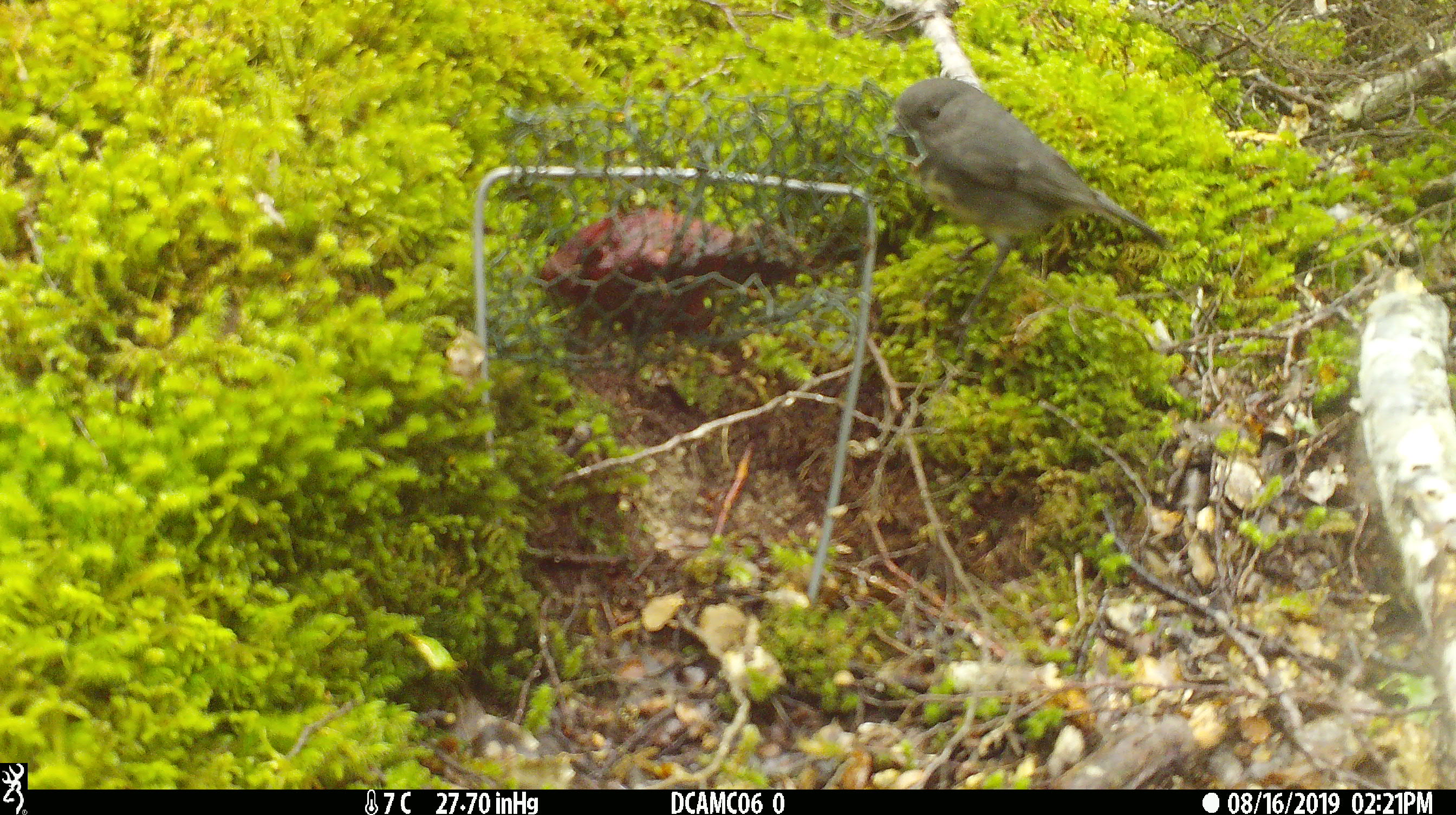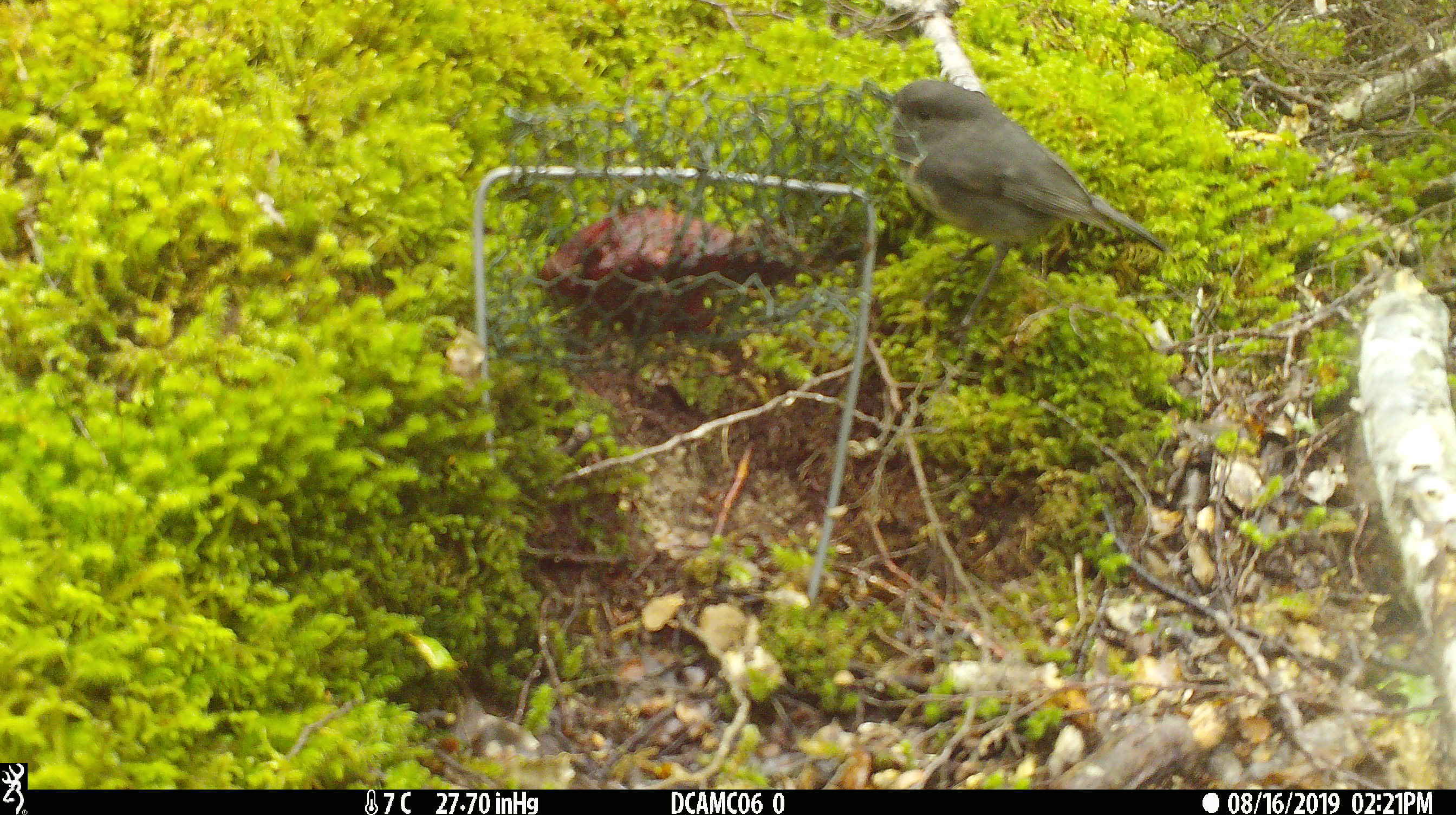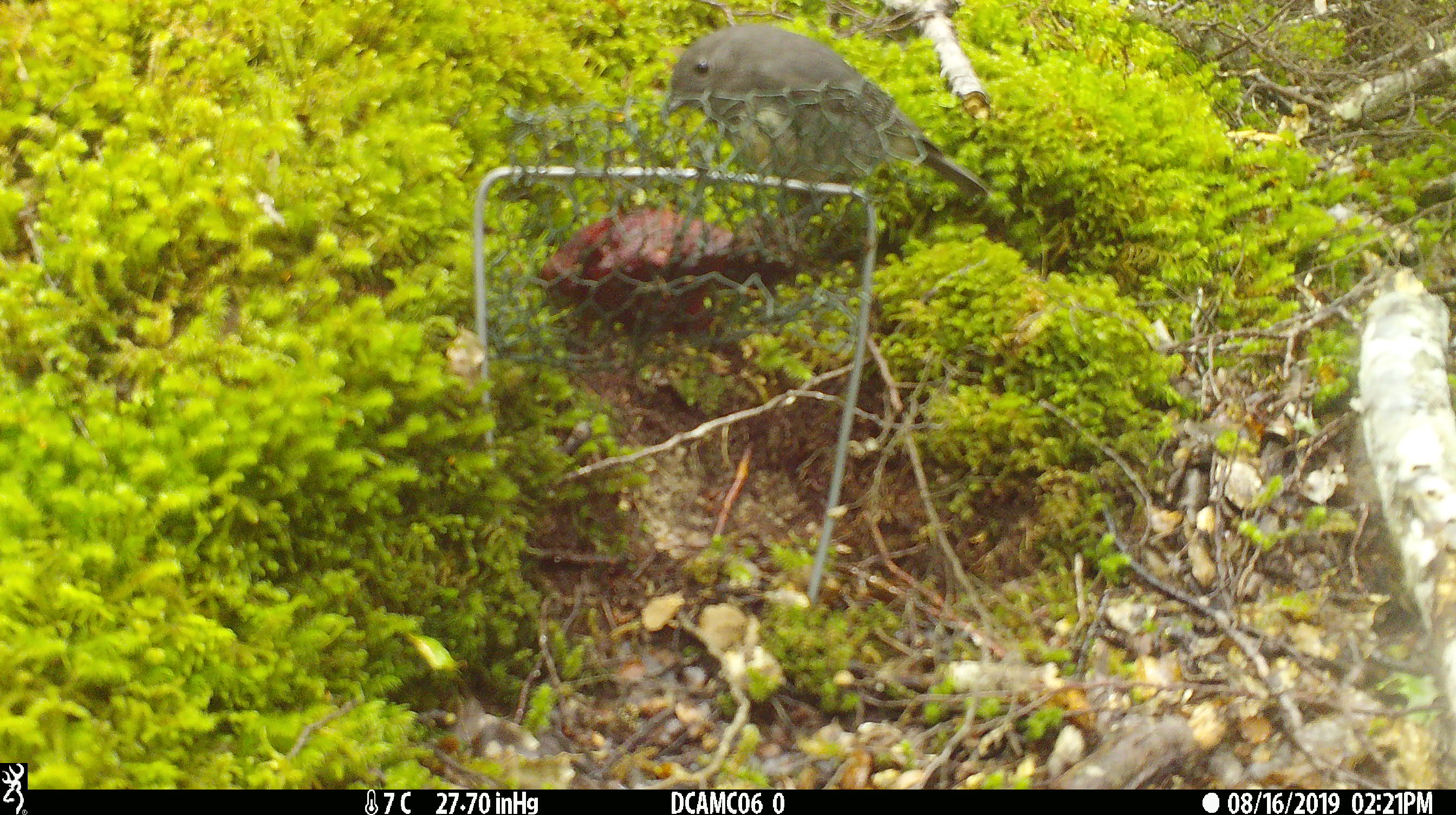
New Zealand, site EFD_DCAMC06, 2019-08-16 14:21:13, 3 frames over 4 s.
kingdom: Animalia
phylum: Chordata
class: Aves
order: Passeriformes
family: Petroicidae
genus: Petroica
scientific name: Petroica australis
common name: new zealand robin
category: robin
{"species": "robin (new zealand robin) (Petroica australis)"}